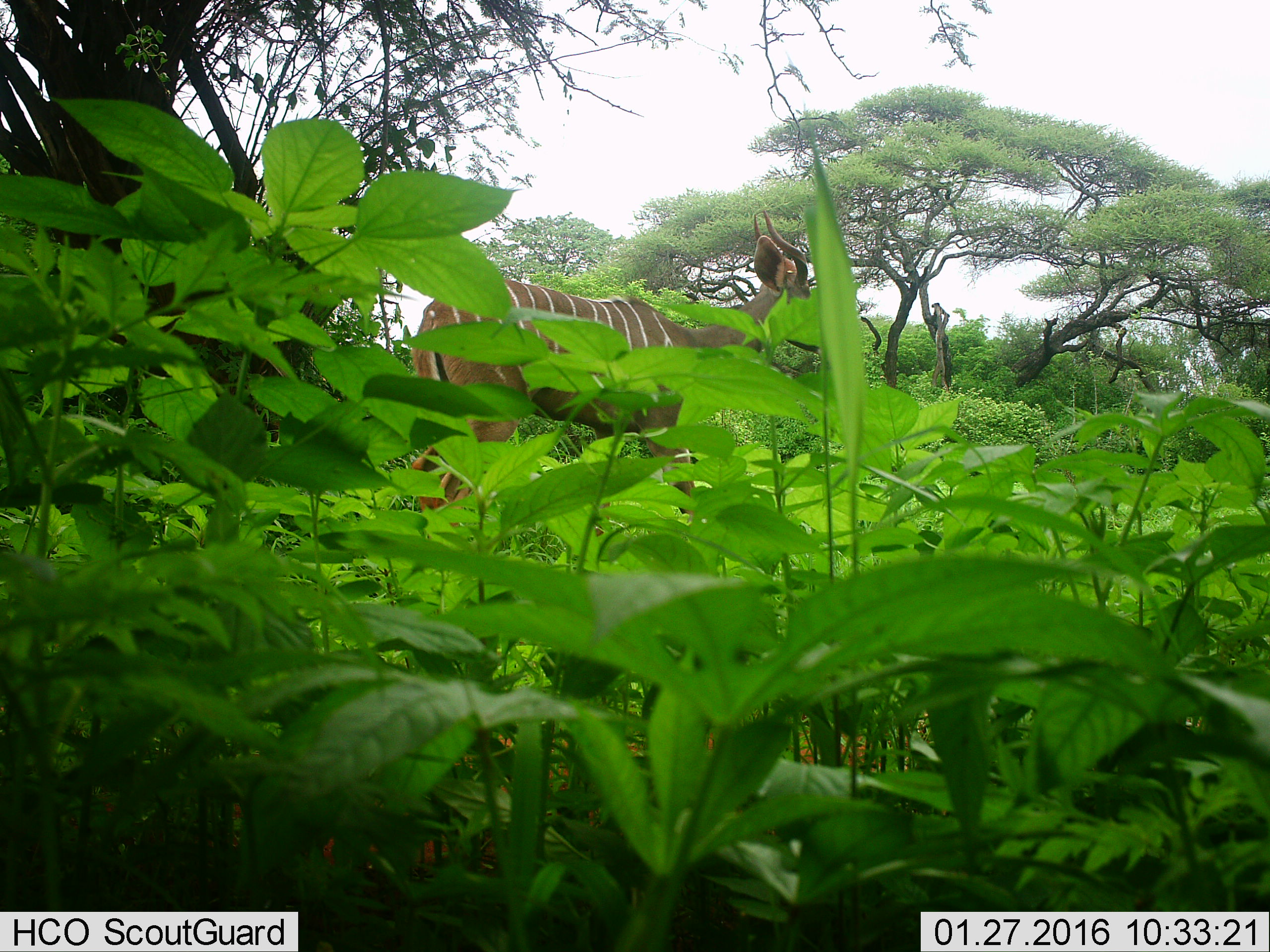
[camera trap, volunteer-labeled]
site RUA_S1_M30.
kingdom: Animalia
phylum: Chordata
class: Mammalia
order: Artiodactyla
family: Bovidae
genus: Tragelaphus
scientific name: Tragelaphus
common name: kudu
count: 1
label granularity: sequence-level